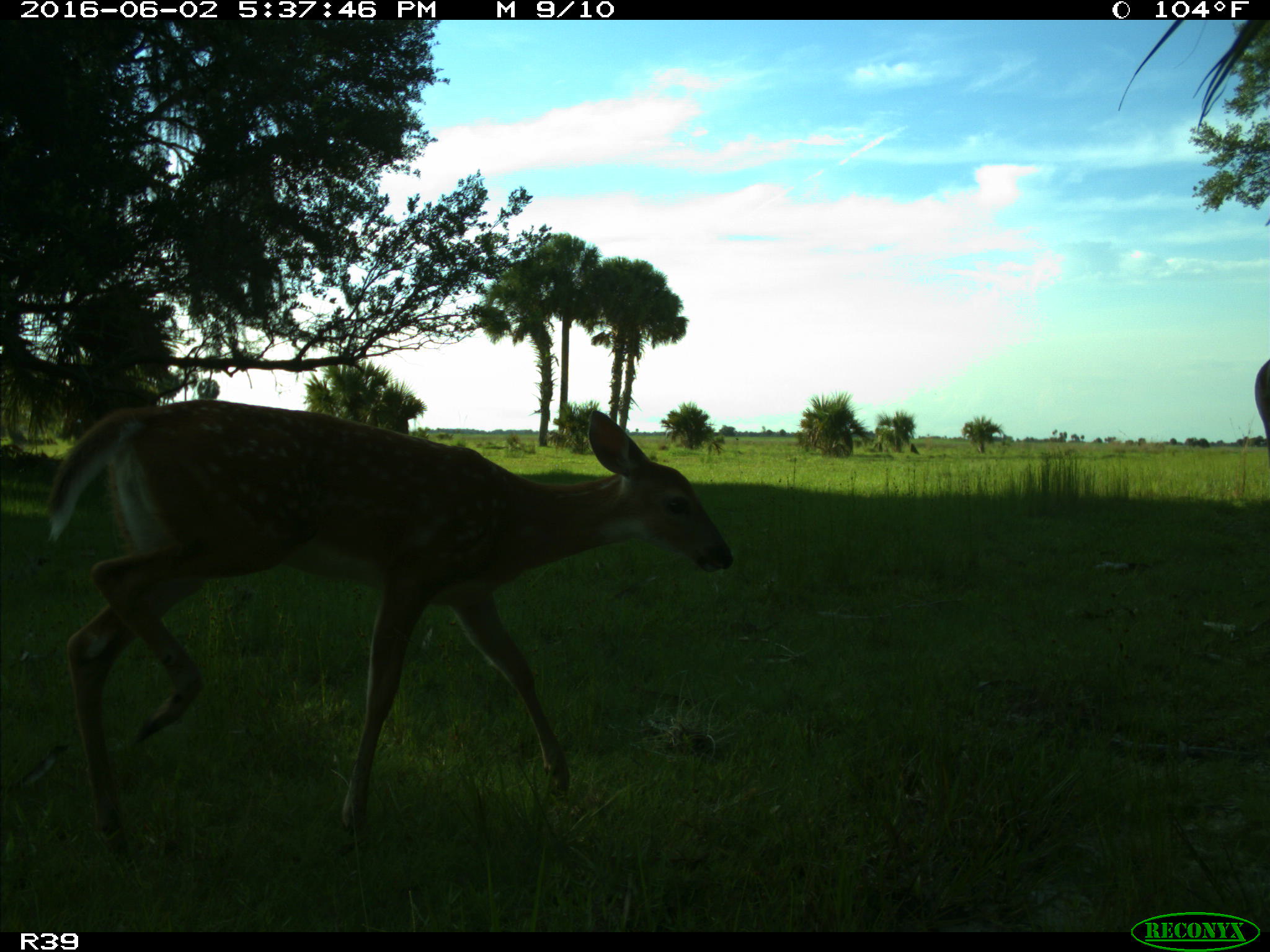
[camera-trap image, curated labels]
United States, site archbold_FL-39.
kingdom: Animalia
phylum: Chordata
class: Mammalia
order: Artiodactyla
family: Cervidae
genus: Odocoileus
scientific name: Odocoileus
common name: deer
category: unidentified deer